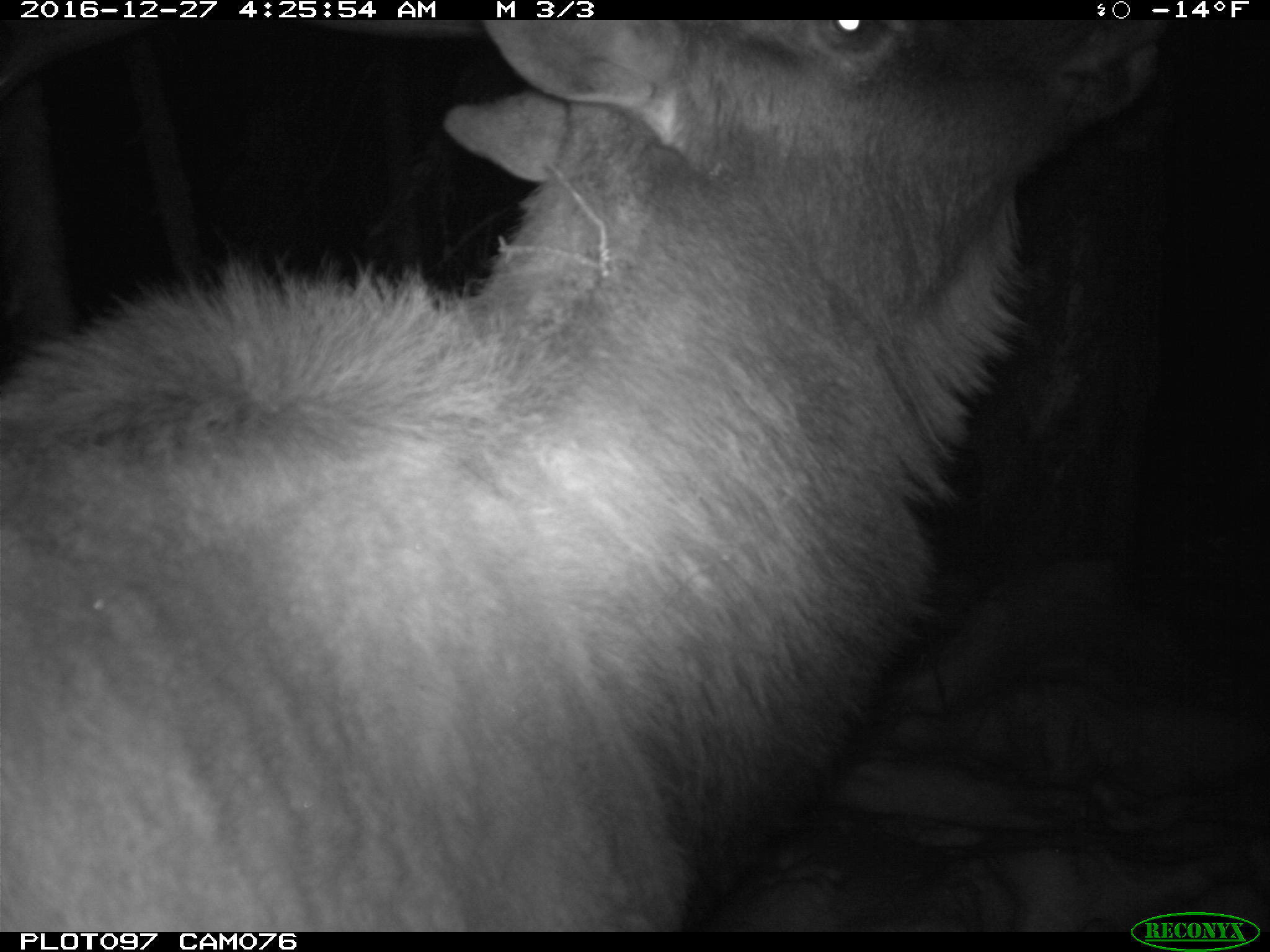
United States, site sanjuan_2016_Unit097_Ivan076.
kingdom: Animalia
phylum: Chordata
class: Mammalia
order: Artiodactyla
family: Cervidae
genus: Cervus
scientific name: Cervus elaphus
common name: red deer